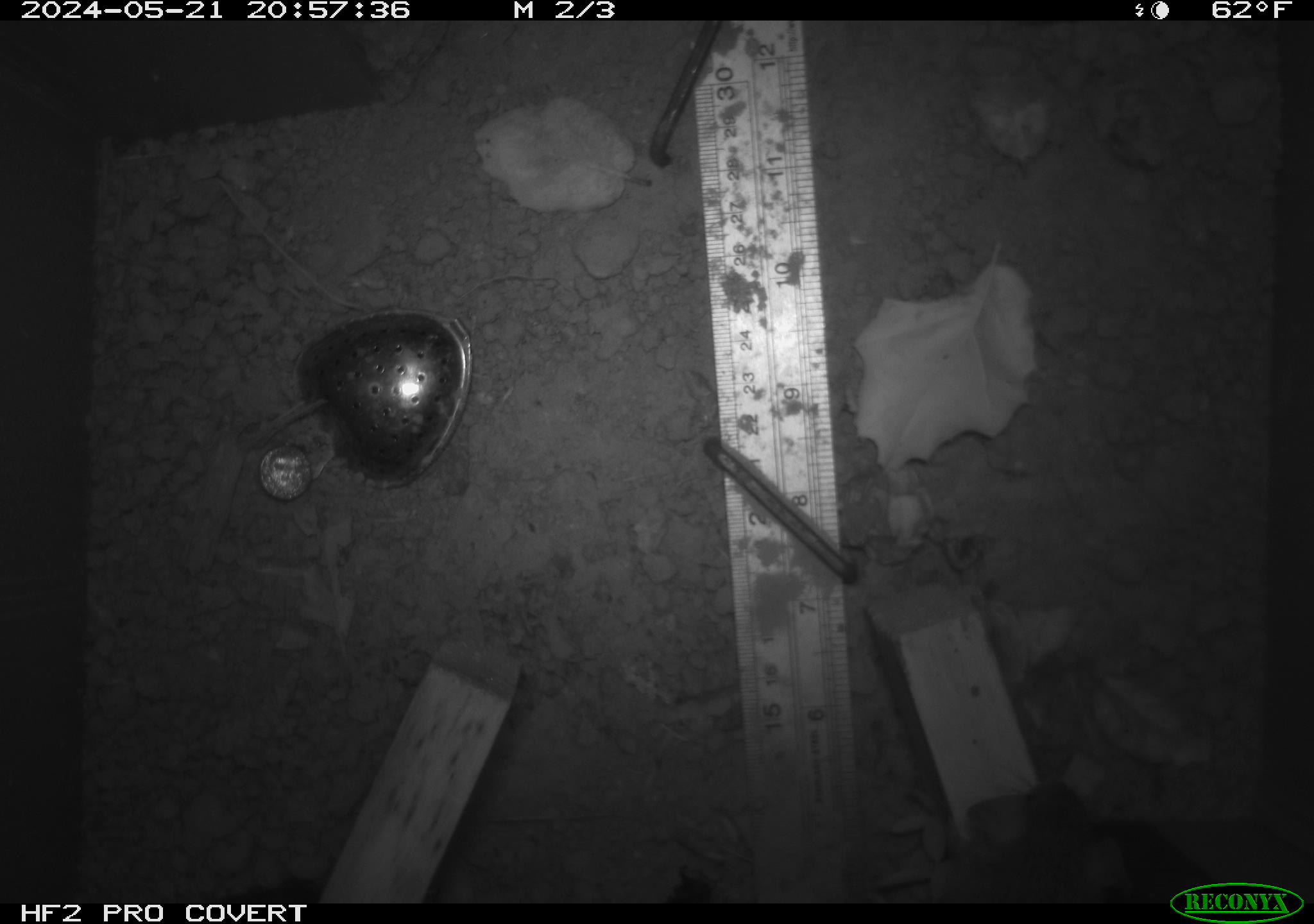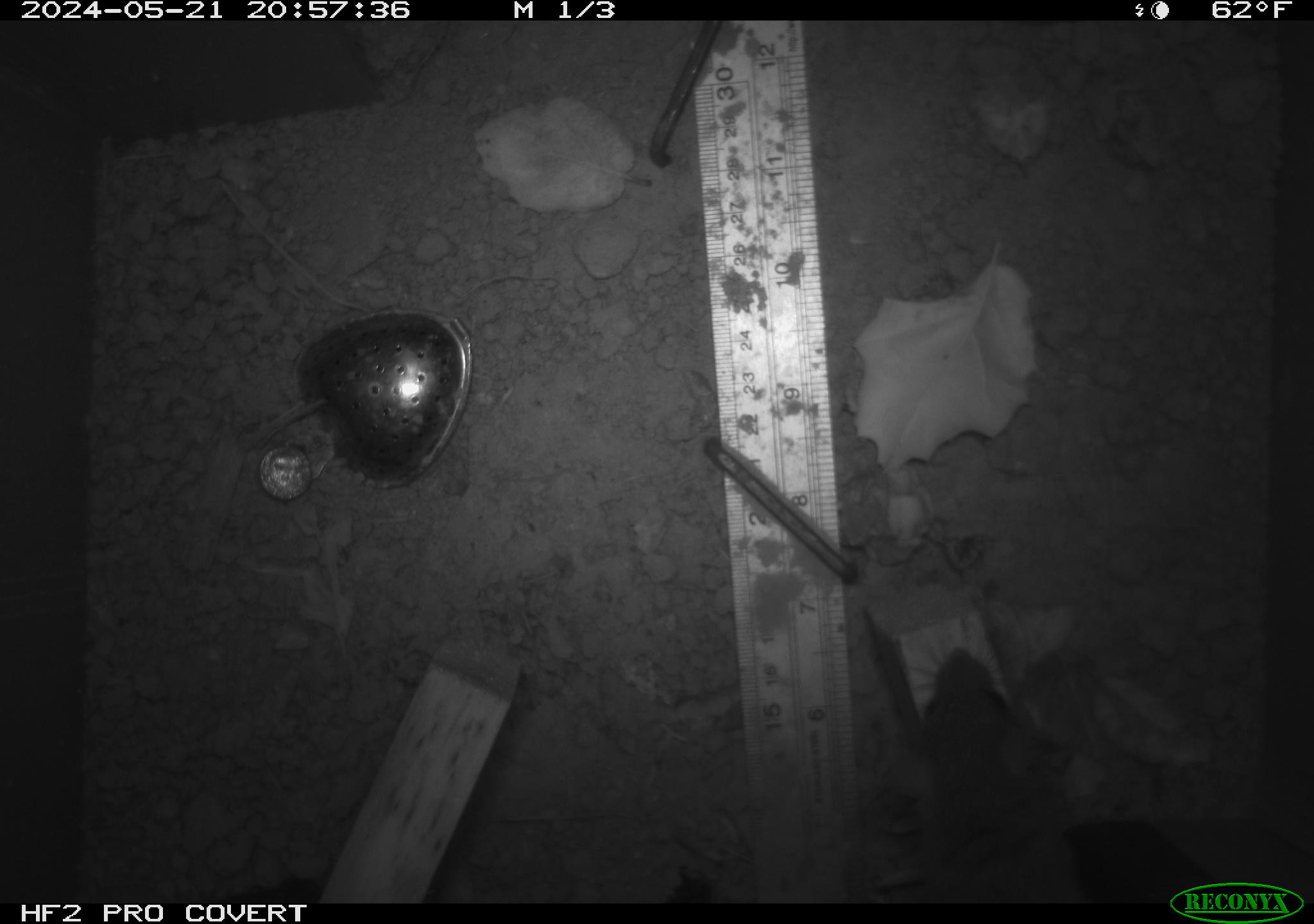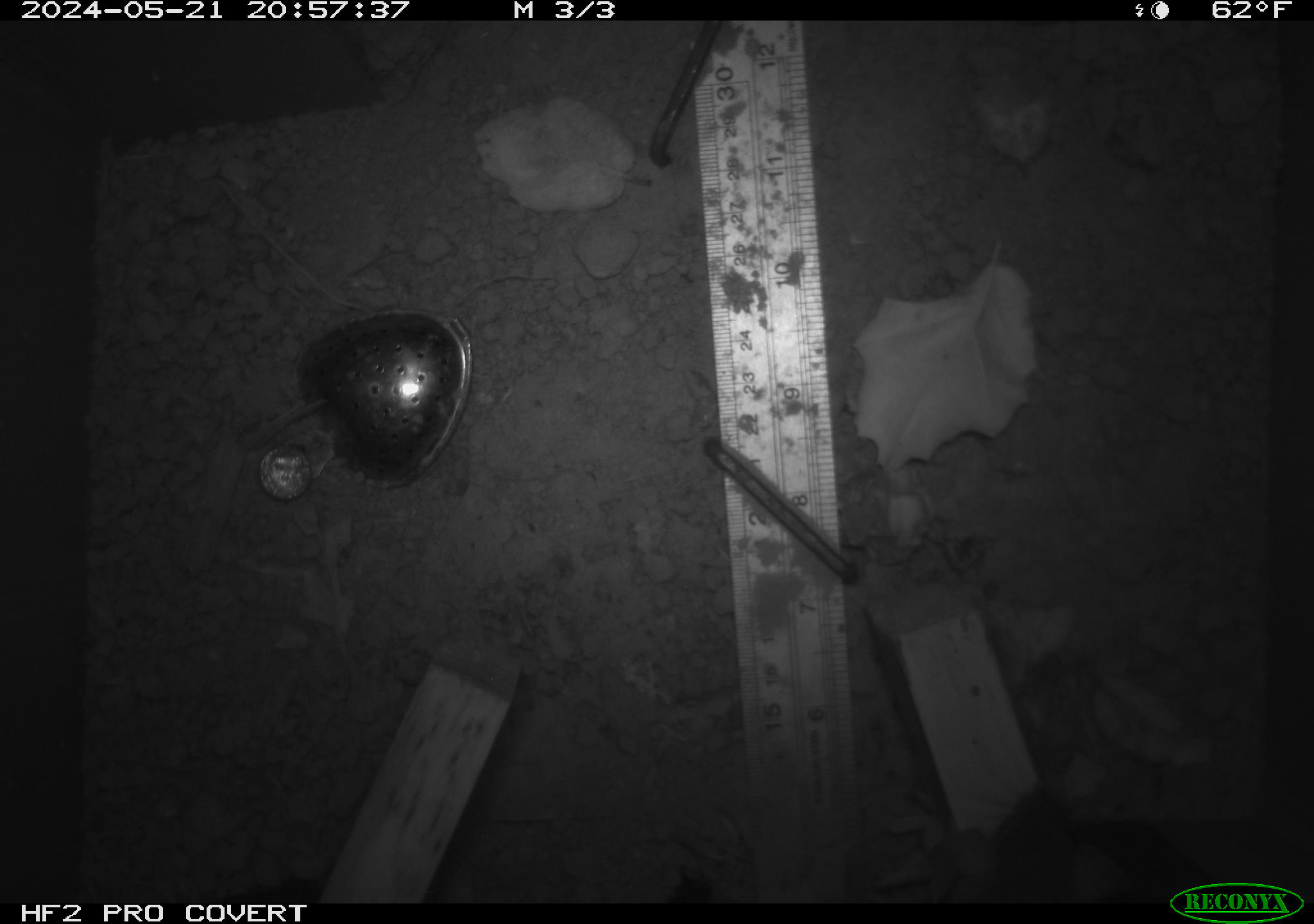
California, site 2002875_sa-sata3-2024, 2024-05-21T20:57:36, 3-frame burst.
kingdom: Animalia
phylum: Chordata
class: Mammalia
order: Rodentia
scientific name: Rodentia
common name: rodent